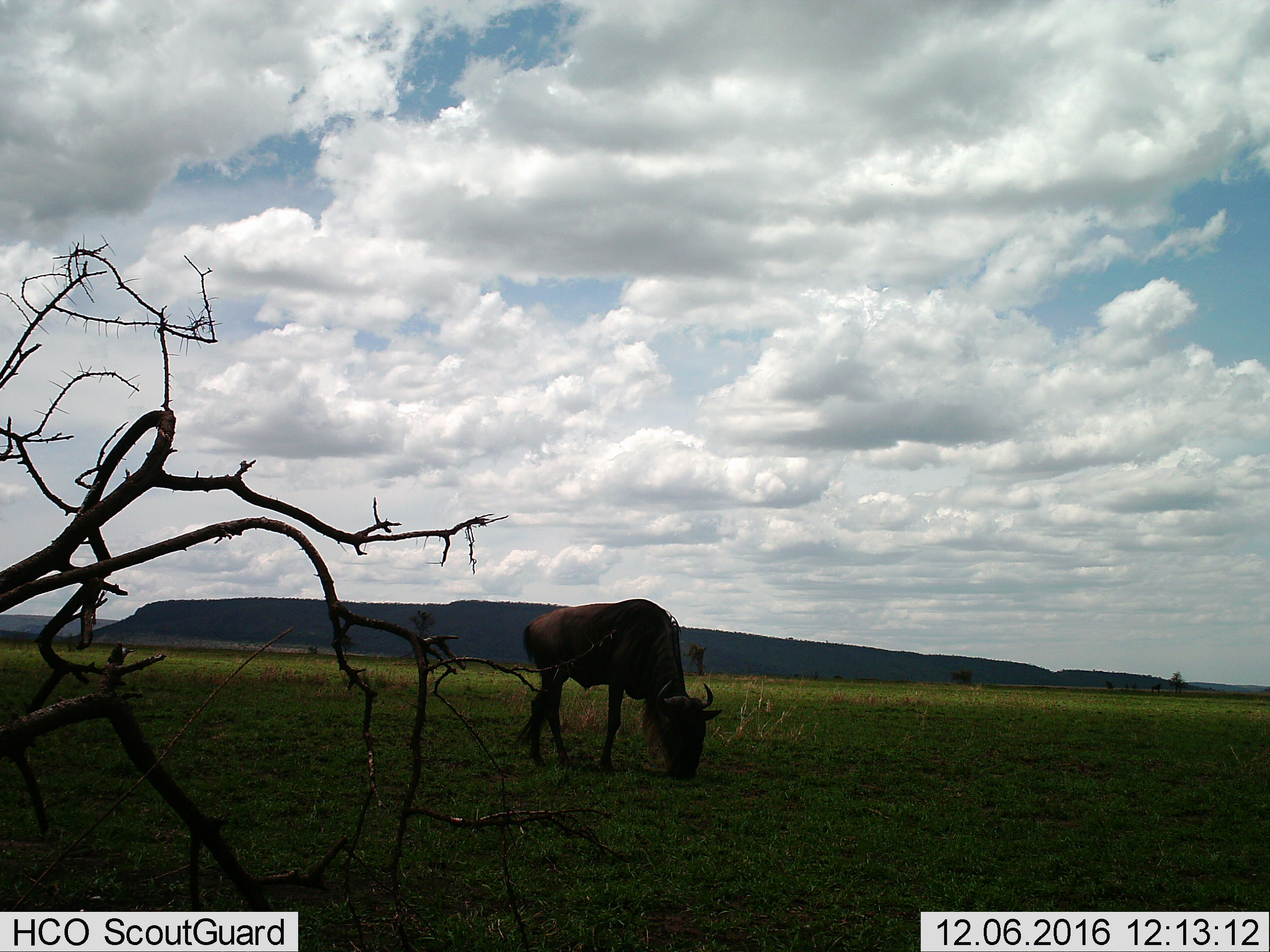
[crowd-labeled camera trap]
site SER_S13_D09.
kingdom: Animalia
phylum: Chordata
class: Mammalia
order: Artiodactyla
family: Bovidae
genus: Connochaetes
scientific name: Connochaetes taurinus taurinus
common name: blue wildebeest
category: wildebeestblue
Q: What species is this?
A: Wildebeestblue (blue wildebeest) (Connochaetes taurinus taurinus).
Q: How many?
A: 1.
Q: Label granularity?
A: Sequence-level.